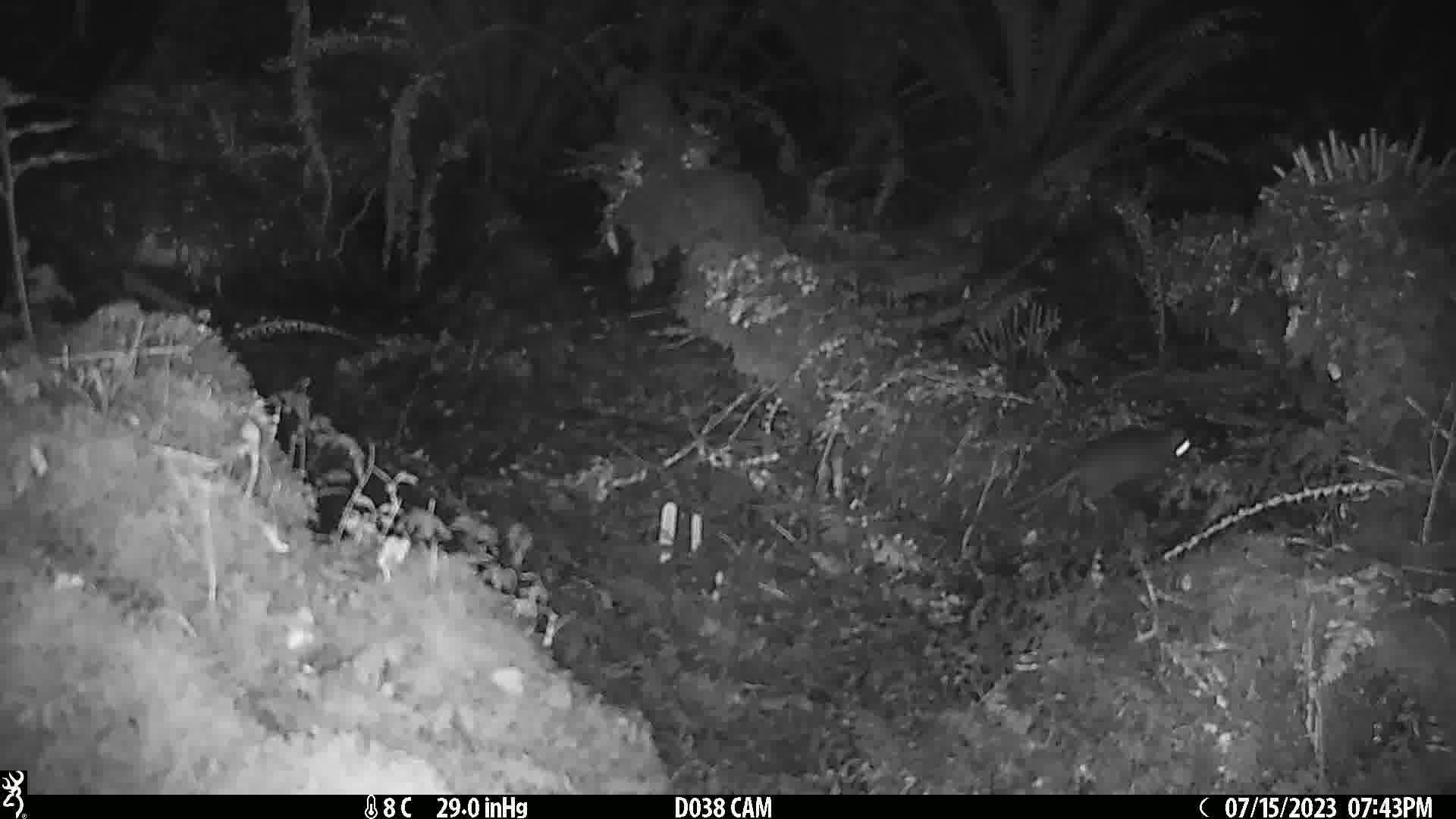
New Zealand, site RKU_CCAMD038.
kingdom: Animalia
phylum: Chordata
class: Mammalia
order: Rodentia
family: Muridae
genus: Rattus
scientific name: Rattus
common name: rat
Rat (Rattus).